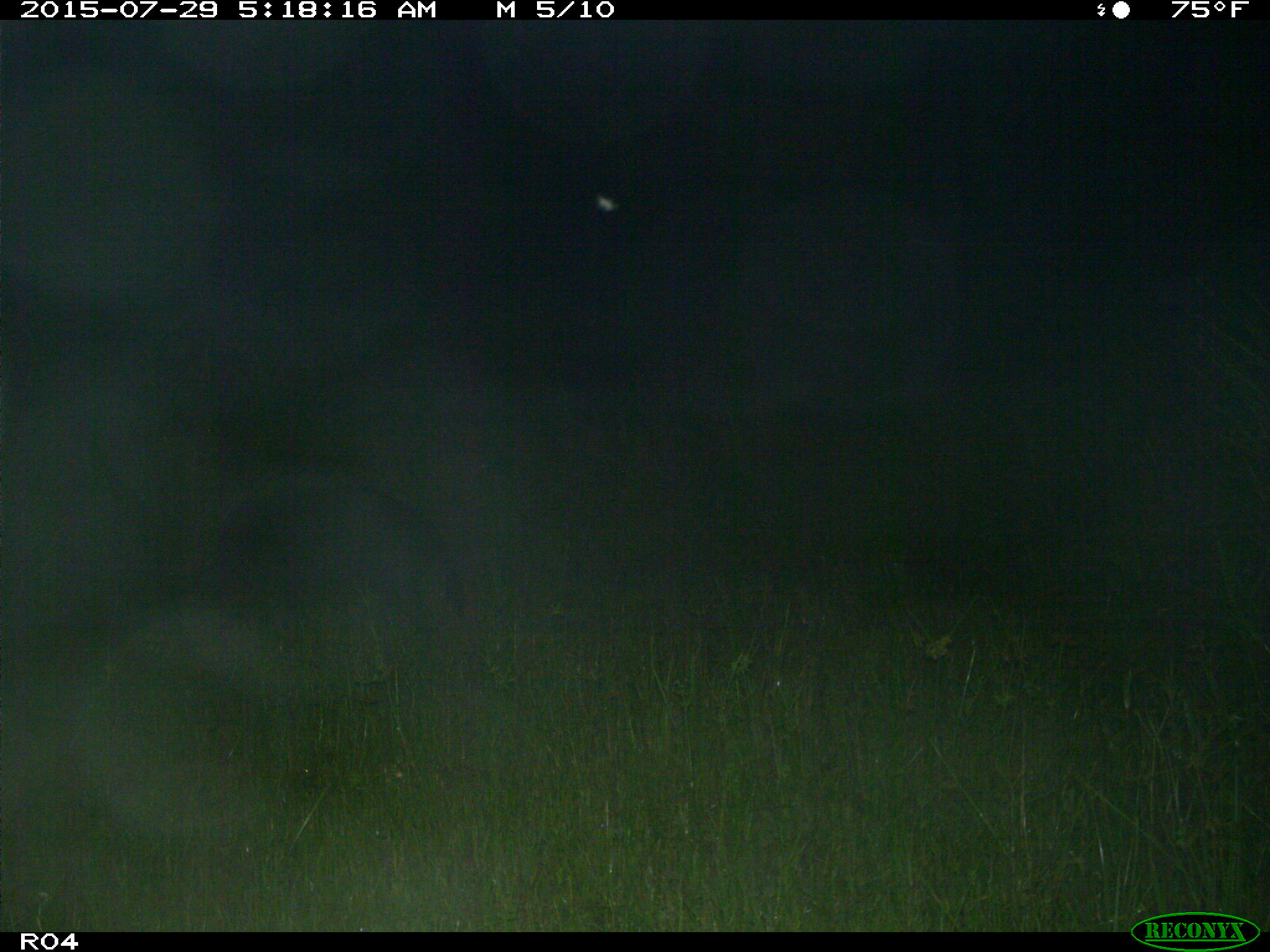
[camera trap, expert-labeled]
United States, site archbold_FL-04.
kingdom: Animalia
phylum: Chordata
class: Mammalia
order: Artiodactyla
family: Suidae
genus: Sus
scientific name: Sus scrofa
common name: wild boar